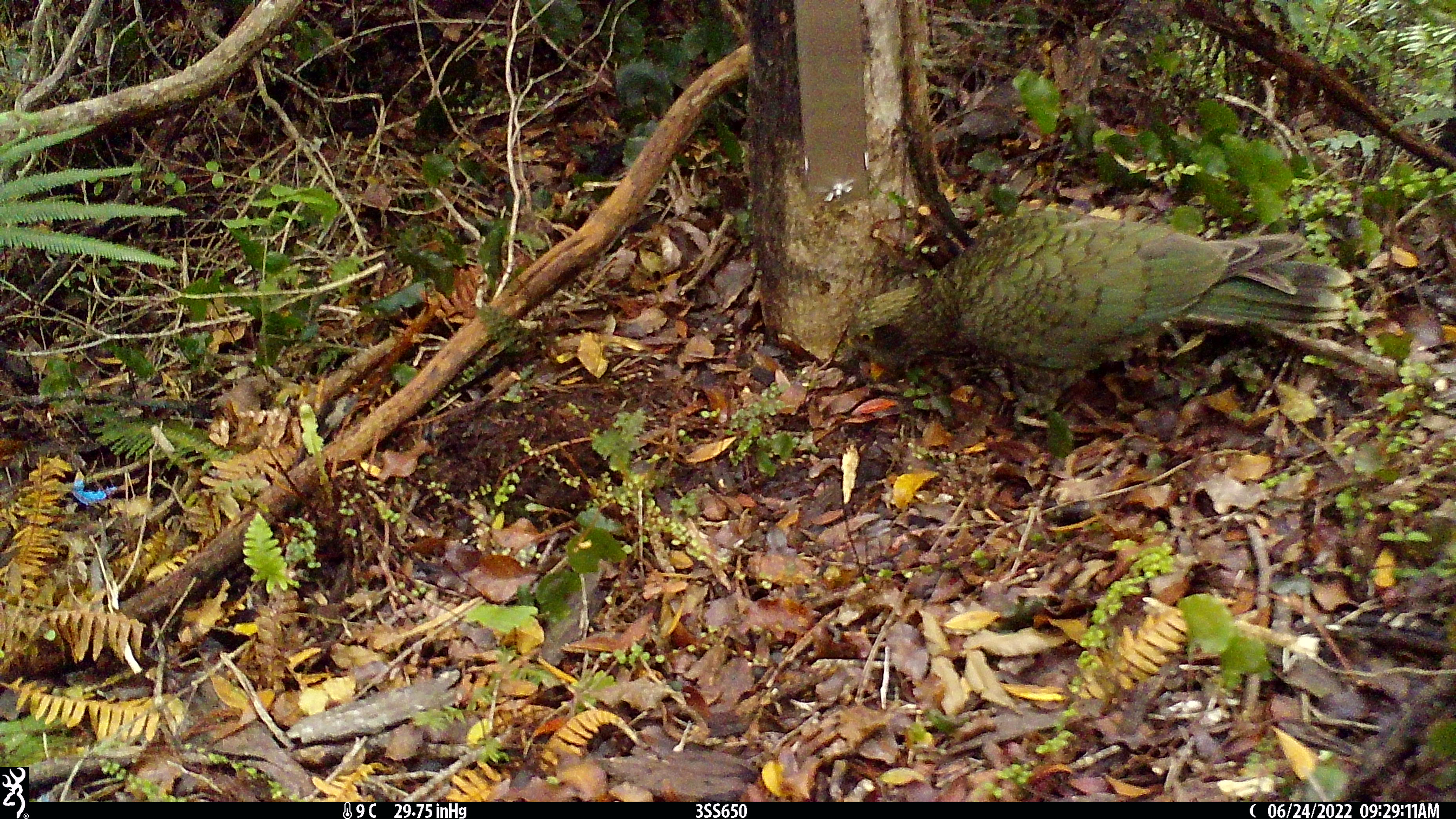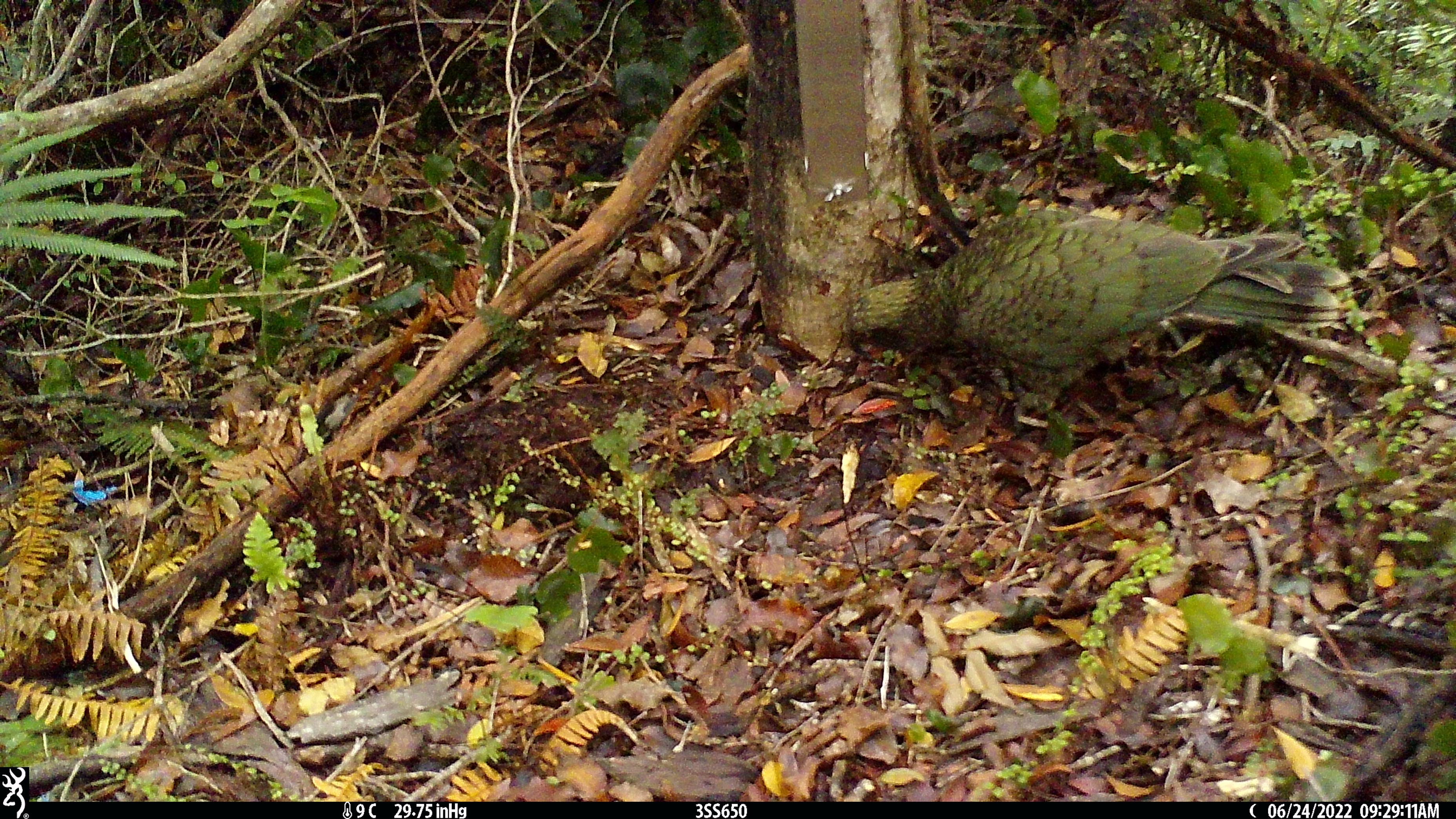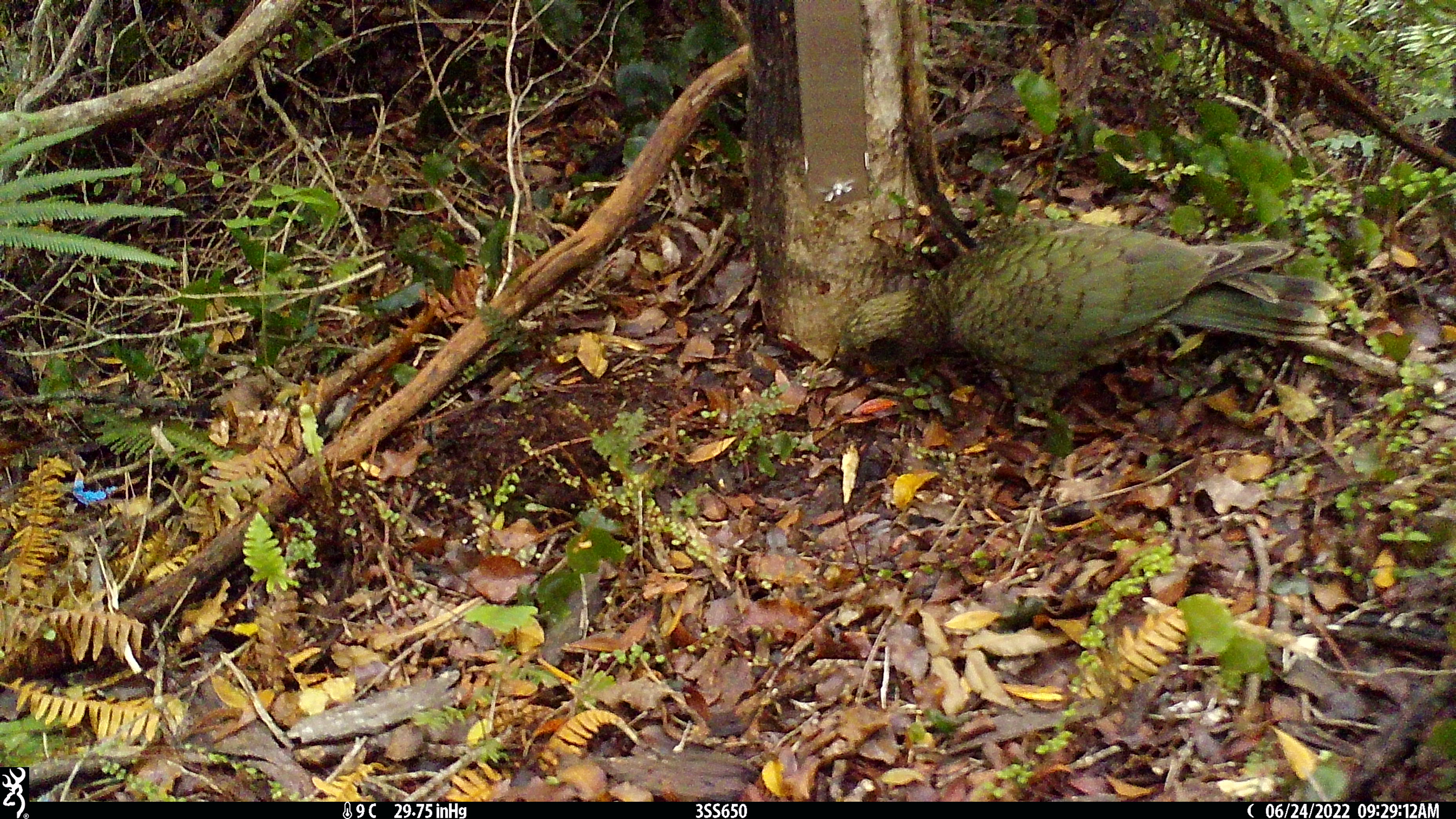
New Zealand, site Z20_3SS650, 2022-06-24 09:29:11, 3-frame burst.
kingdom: Animalia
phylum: Chordata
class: Aves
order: Psittaciformes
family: Strigopidae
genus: Nestor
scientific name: Nestor notabilis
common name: kea